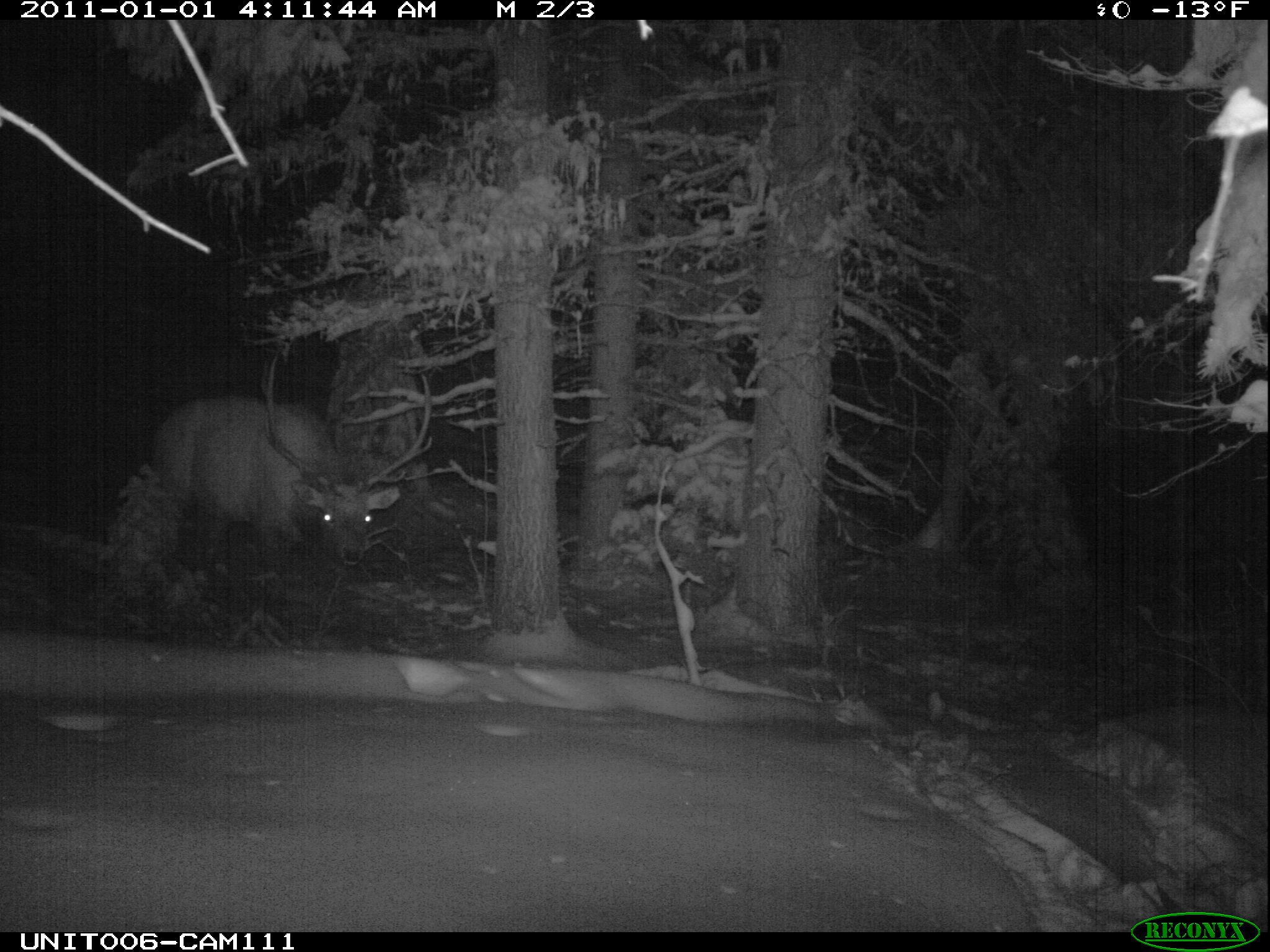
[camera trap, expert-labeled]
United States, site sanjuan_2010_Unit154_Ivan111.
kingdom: Animalia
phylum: Chordata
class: Mammalia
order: Artiodactyla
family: Cervidae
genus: Cervus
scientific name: Cervus elaphus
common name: red deer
Cervus elaphus (red deer).